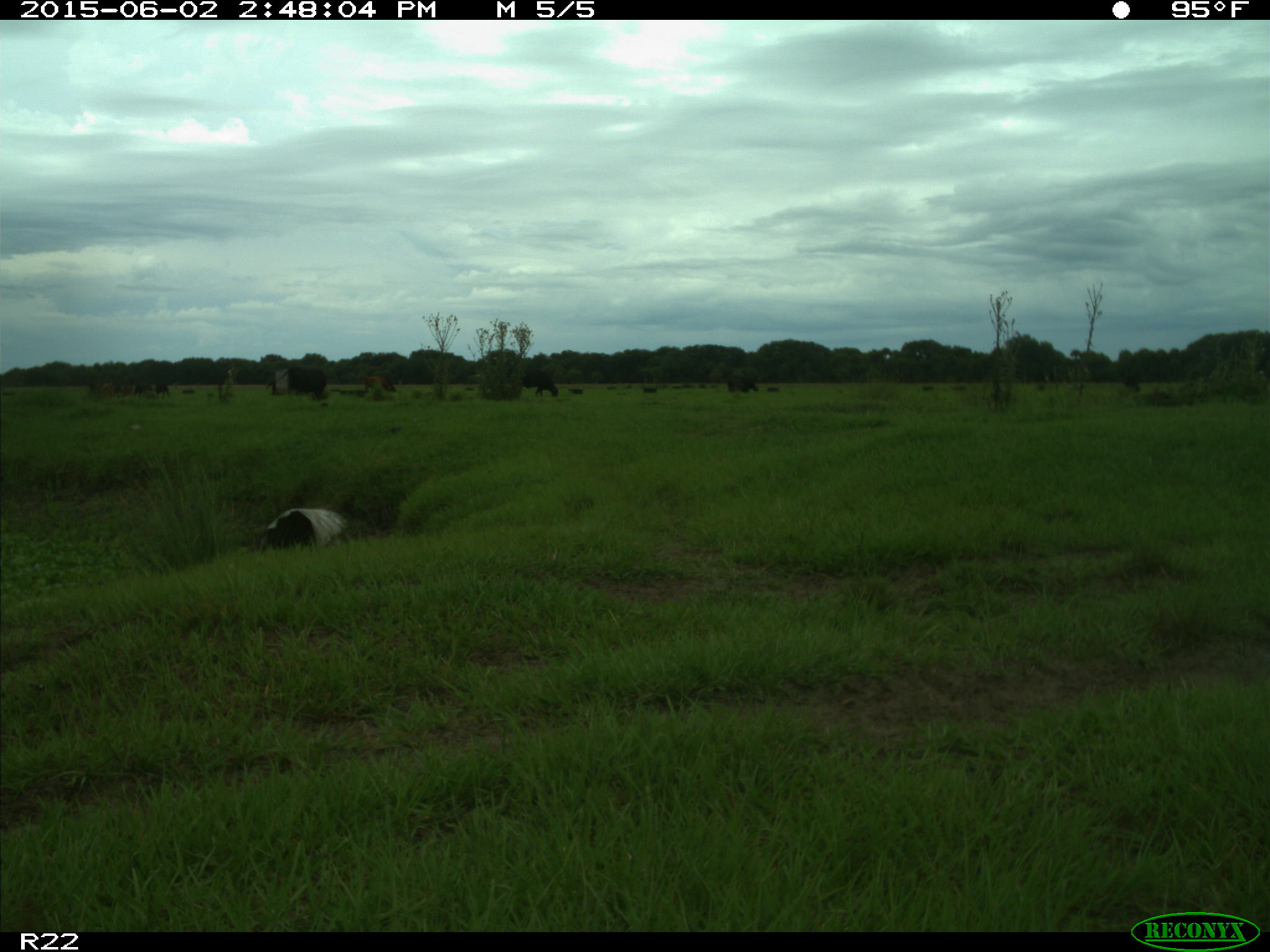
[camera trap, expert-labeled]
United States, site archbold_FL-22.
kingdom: Animalia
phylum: Chordata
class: Mammalia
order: Artiodactyla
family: Bovidae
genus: Bos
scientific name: Bos taurus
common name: domestic cow